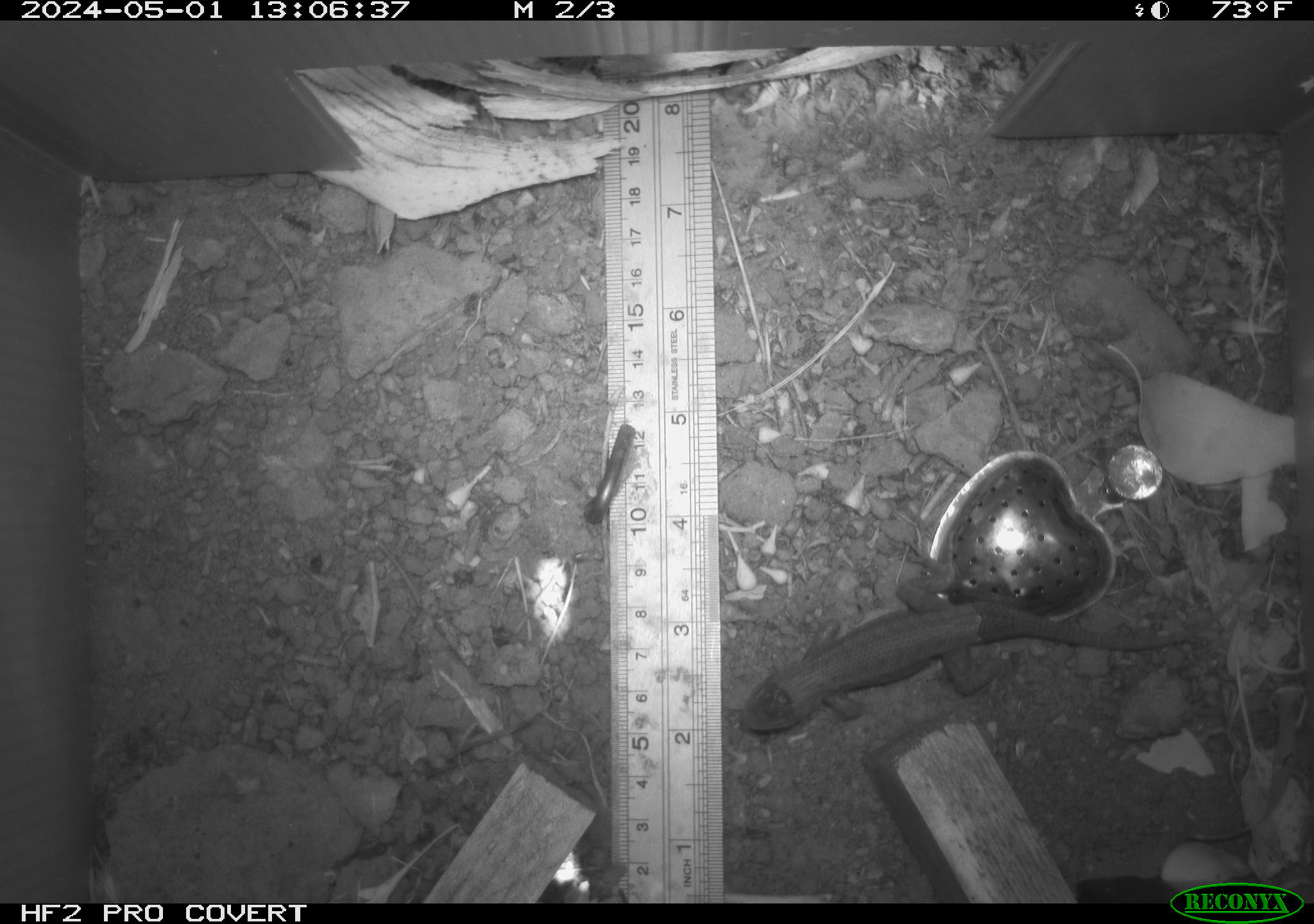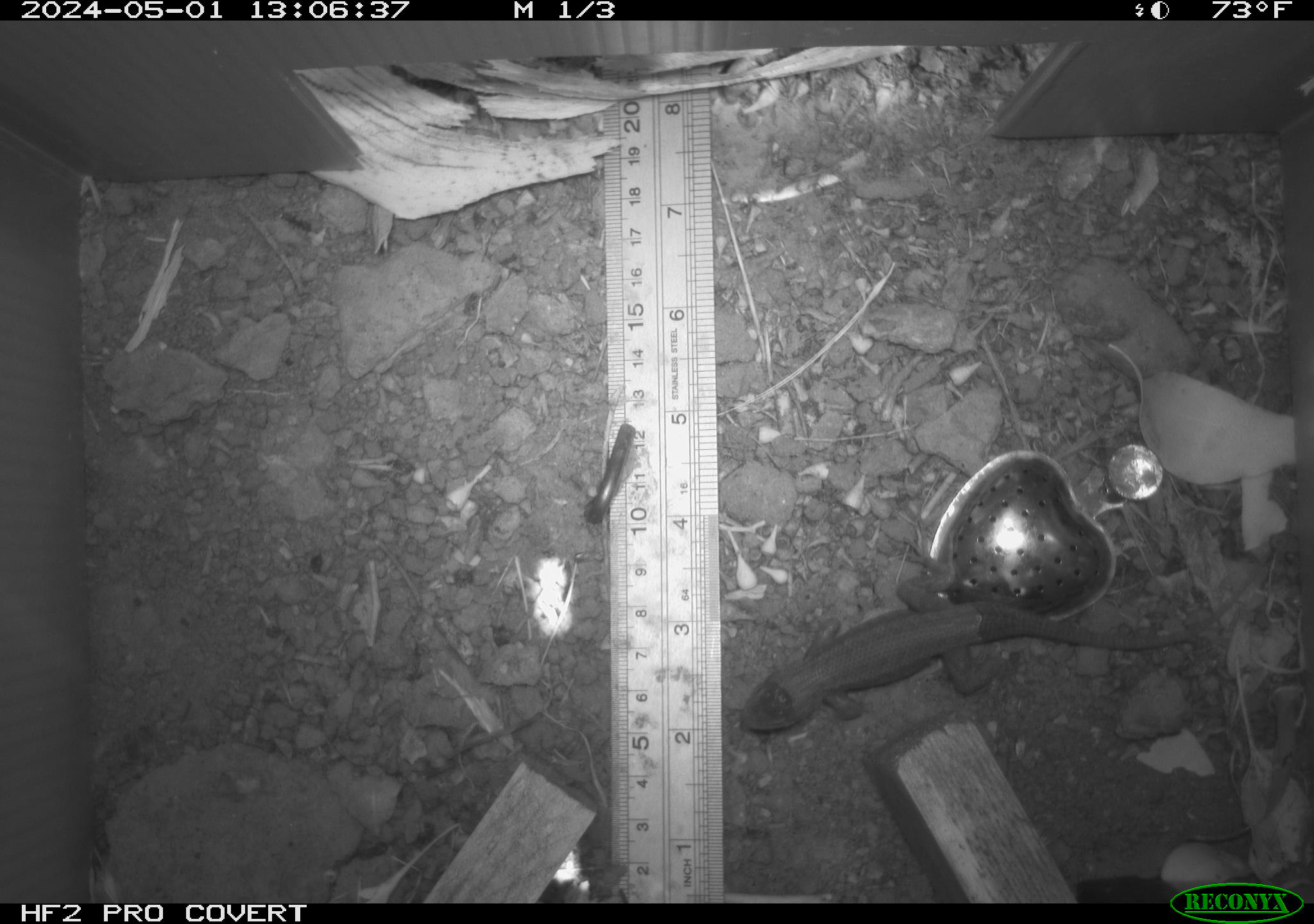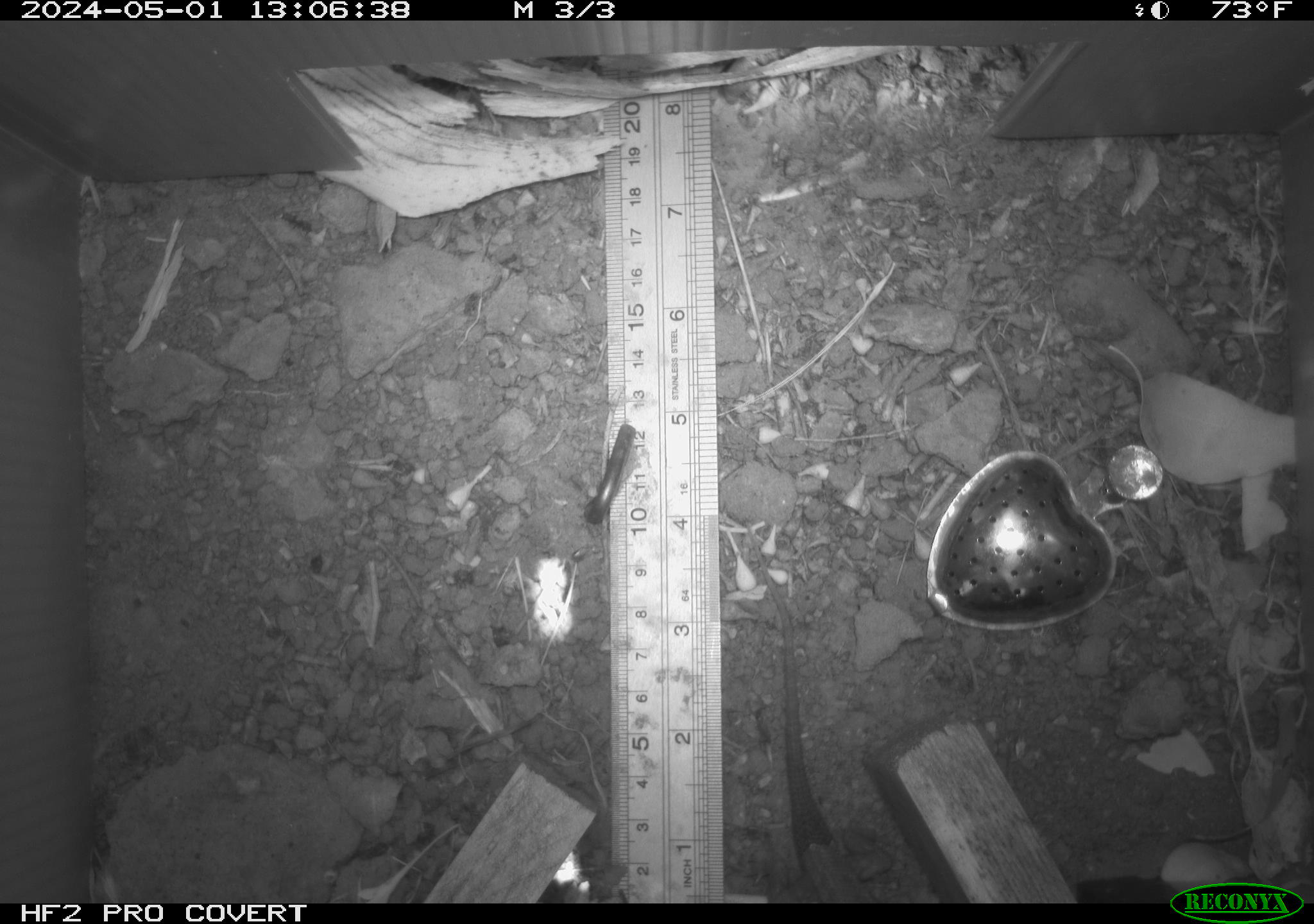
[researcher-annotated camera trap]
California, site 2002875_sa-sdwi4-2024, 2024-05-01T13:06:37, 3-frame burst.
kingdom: Animalia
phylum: Chordata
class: Reptilia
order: Squamata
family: Phrynosomatidae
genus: Sceloporus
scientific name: Sceloporus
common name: spiny lizards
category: sceloporus species